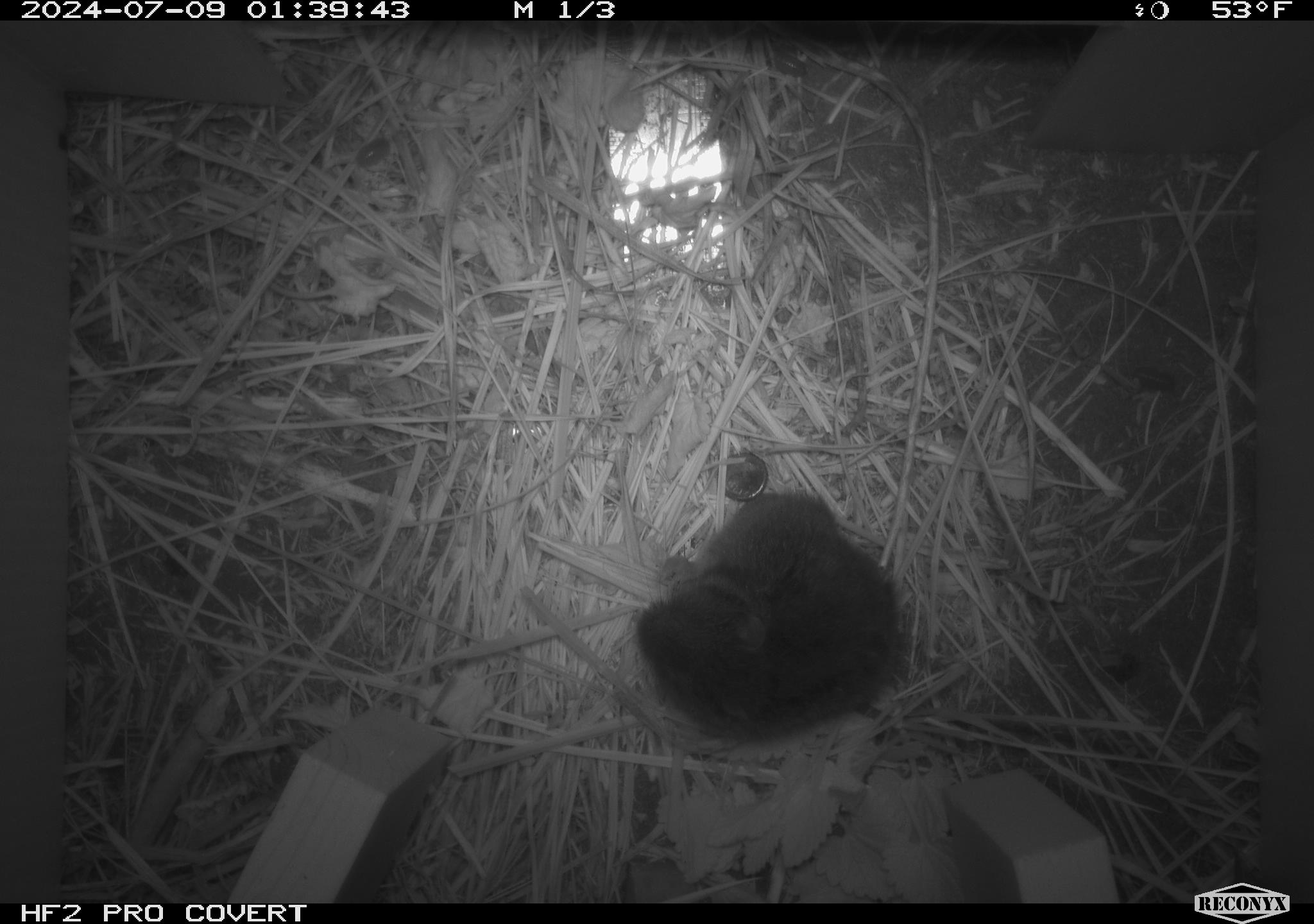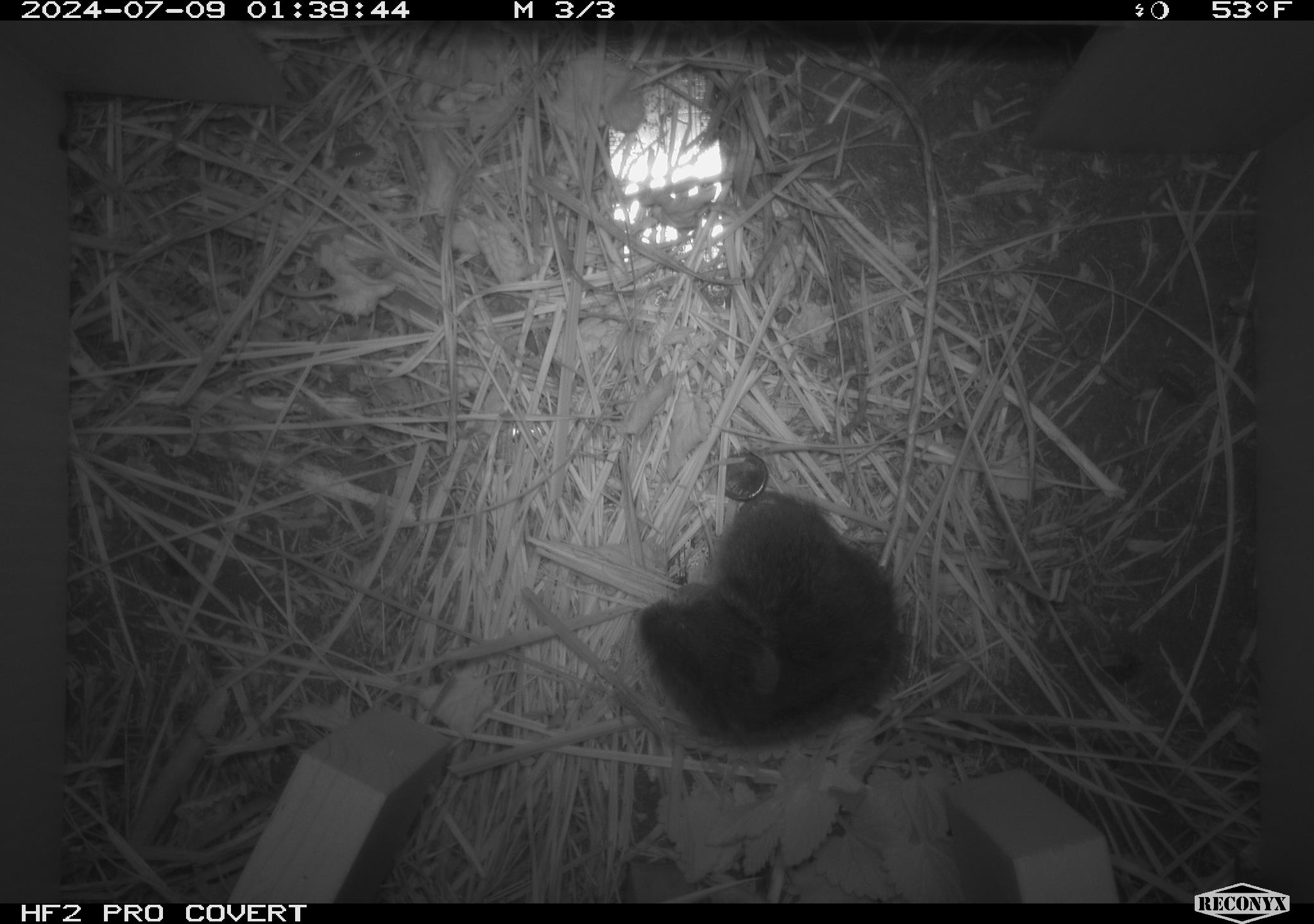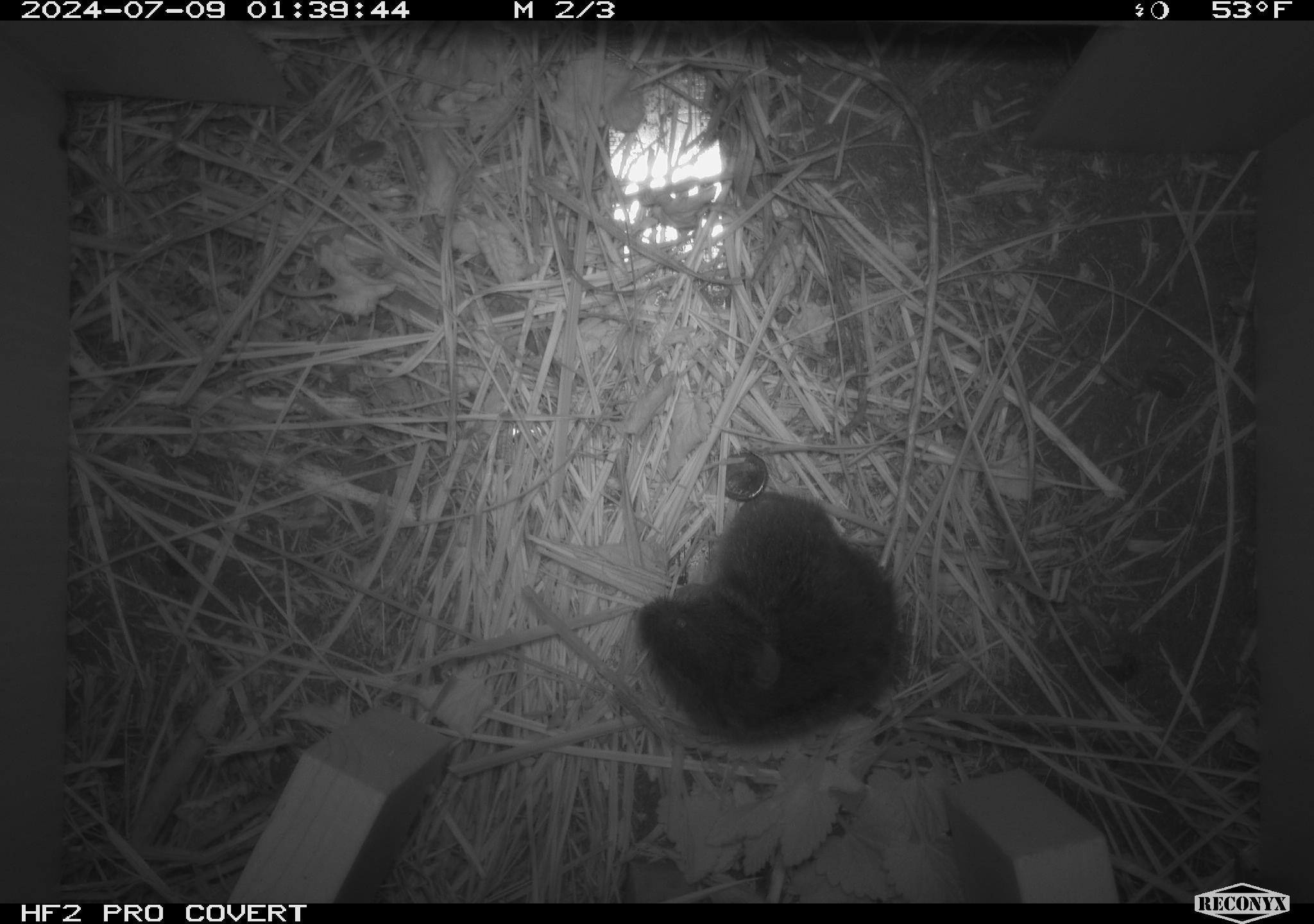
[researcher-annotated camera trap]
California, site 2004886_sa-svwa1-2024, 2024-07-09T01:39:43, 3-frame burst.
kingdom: Animalia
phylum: Chordata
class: Mammalia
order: Rodentia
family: Cricetidae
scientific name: Arvicolinae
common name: voles, lemmings, and muskrats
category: arvicolinae subfamily